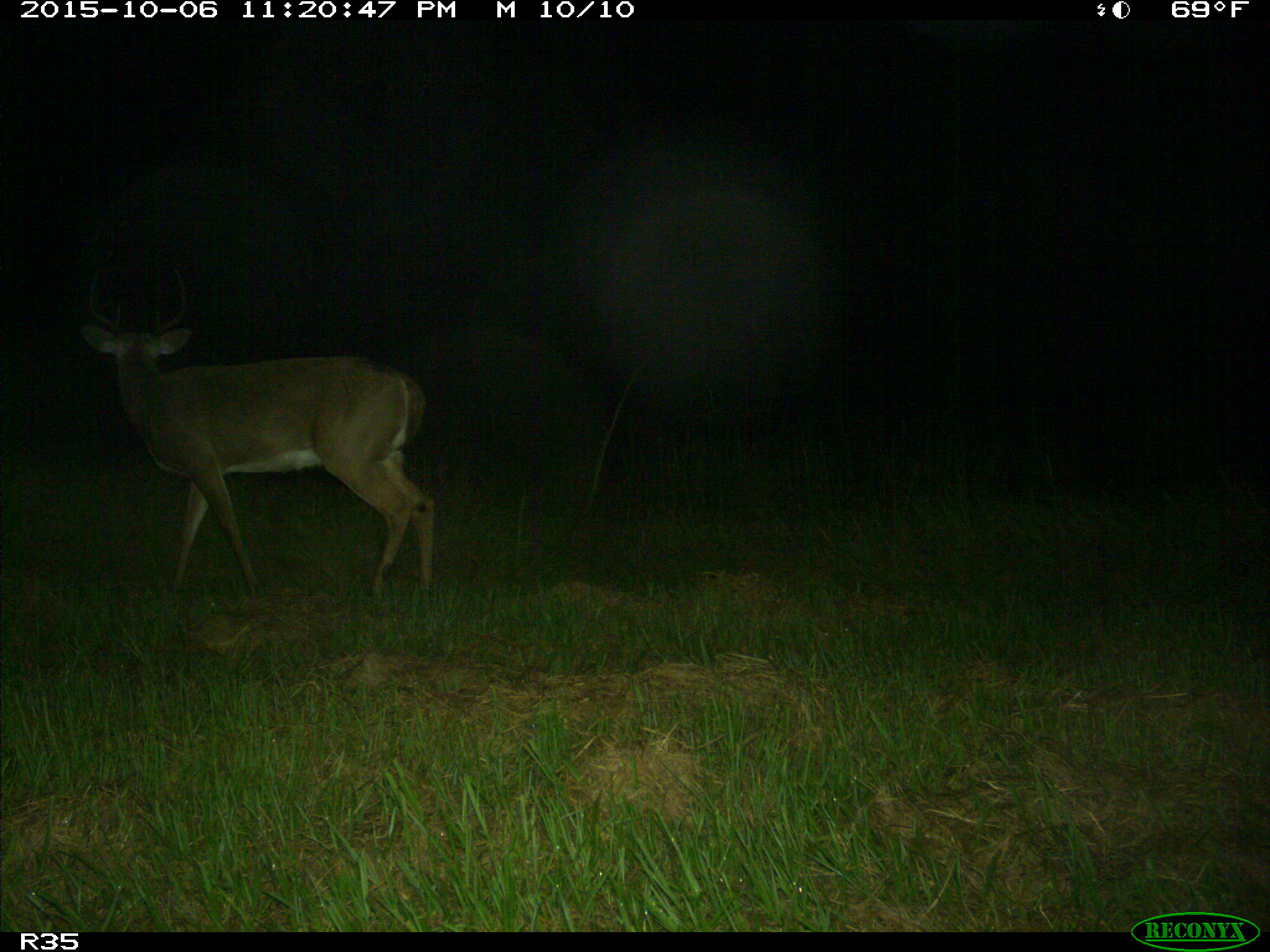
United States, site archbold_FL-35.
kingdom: Animalia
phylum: Chordata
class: Mammalia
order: Artiodactyla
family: Cervidae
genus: Odocoileus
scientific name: Odocoileus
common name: deer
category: unidentified deer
Unidentified deer (deer) (Odocoileus).